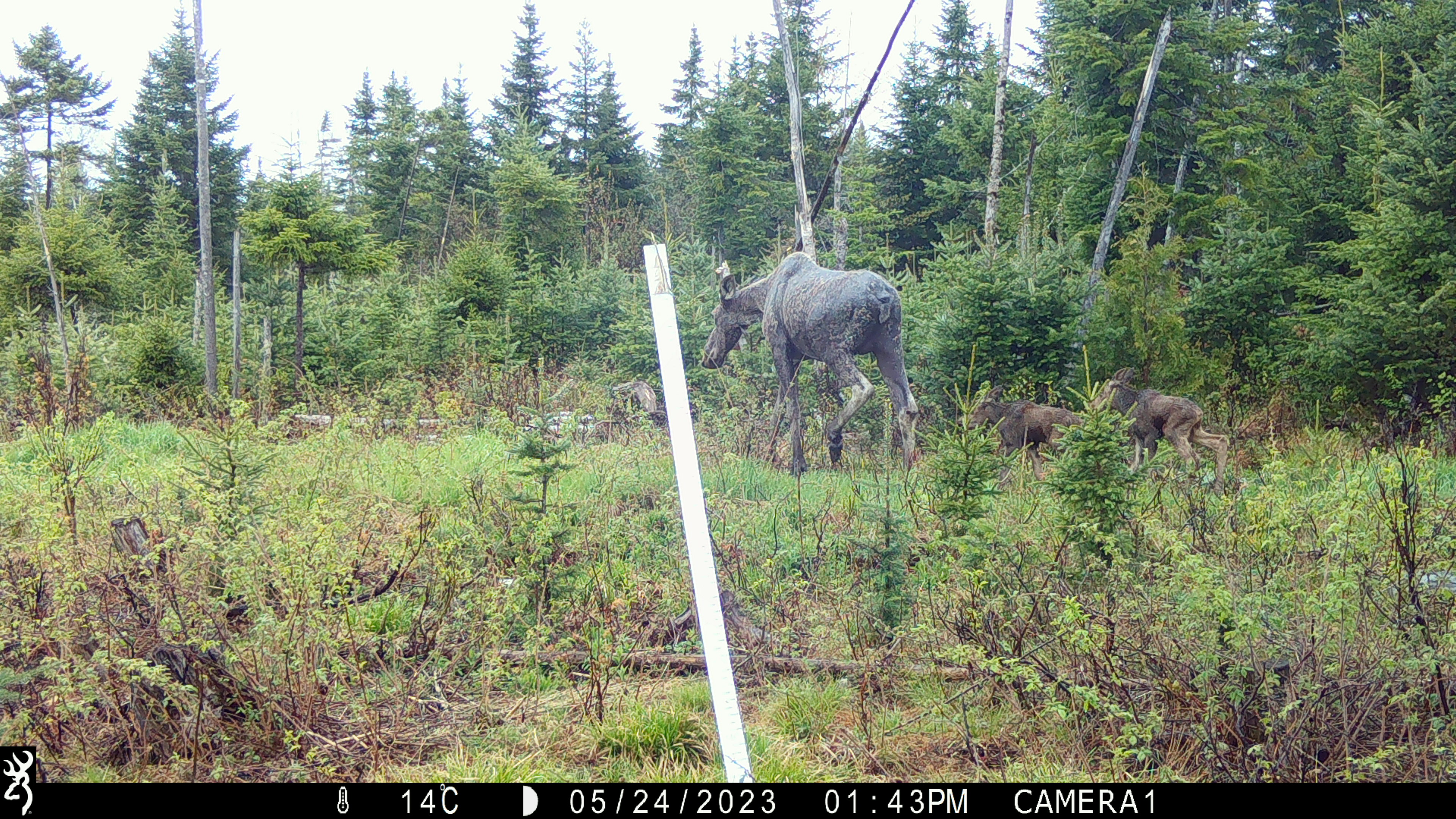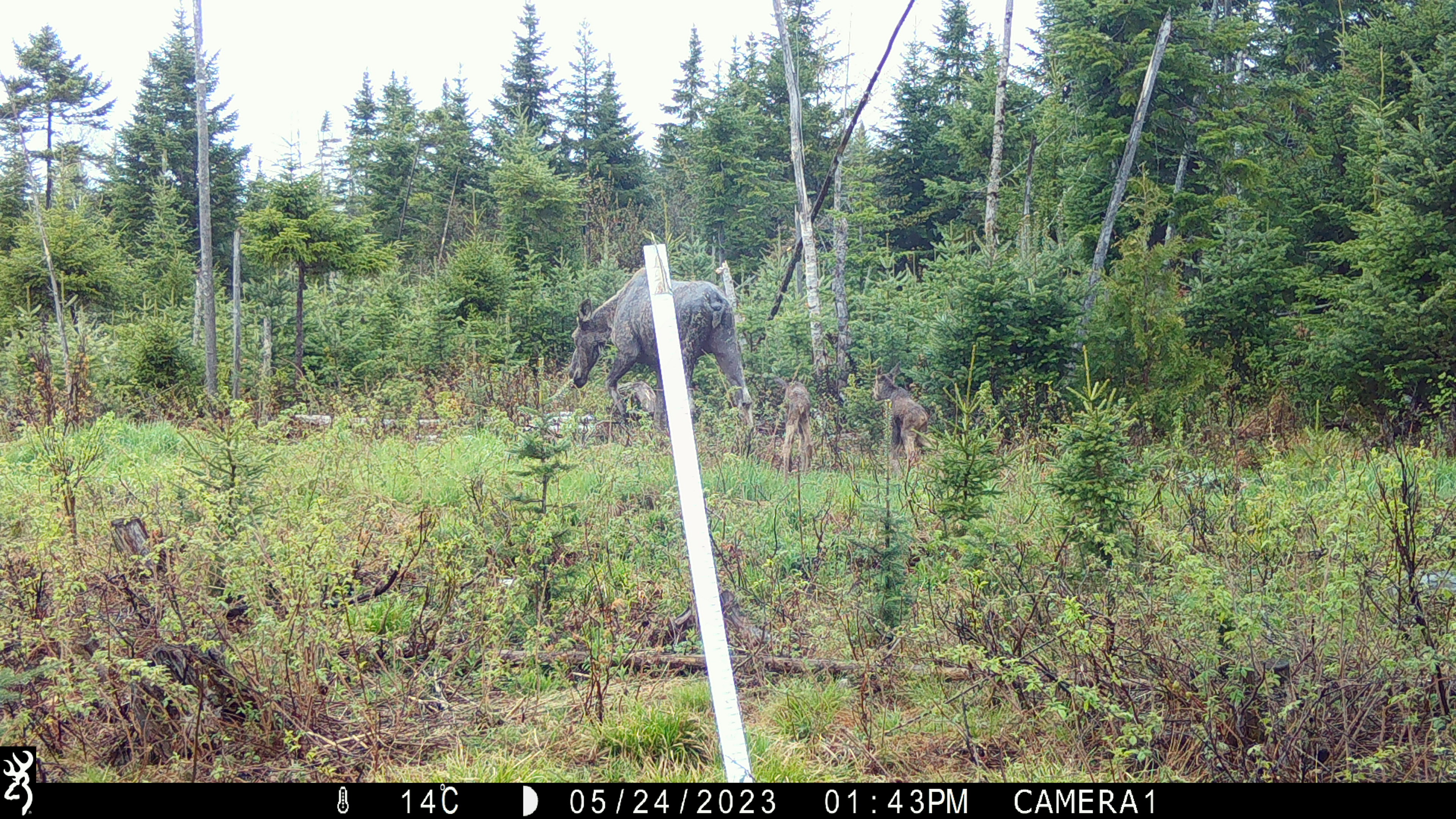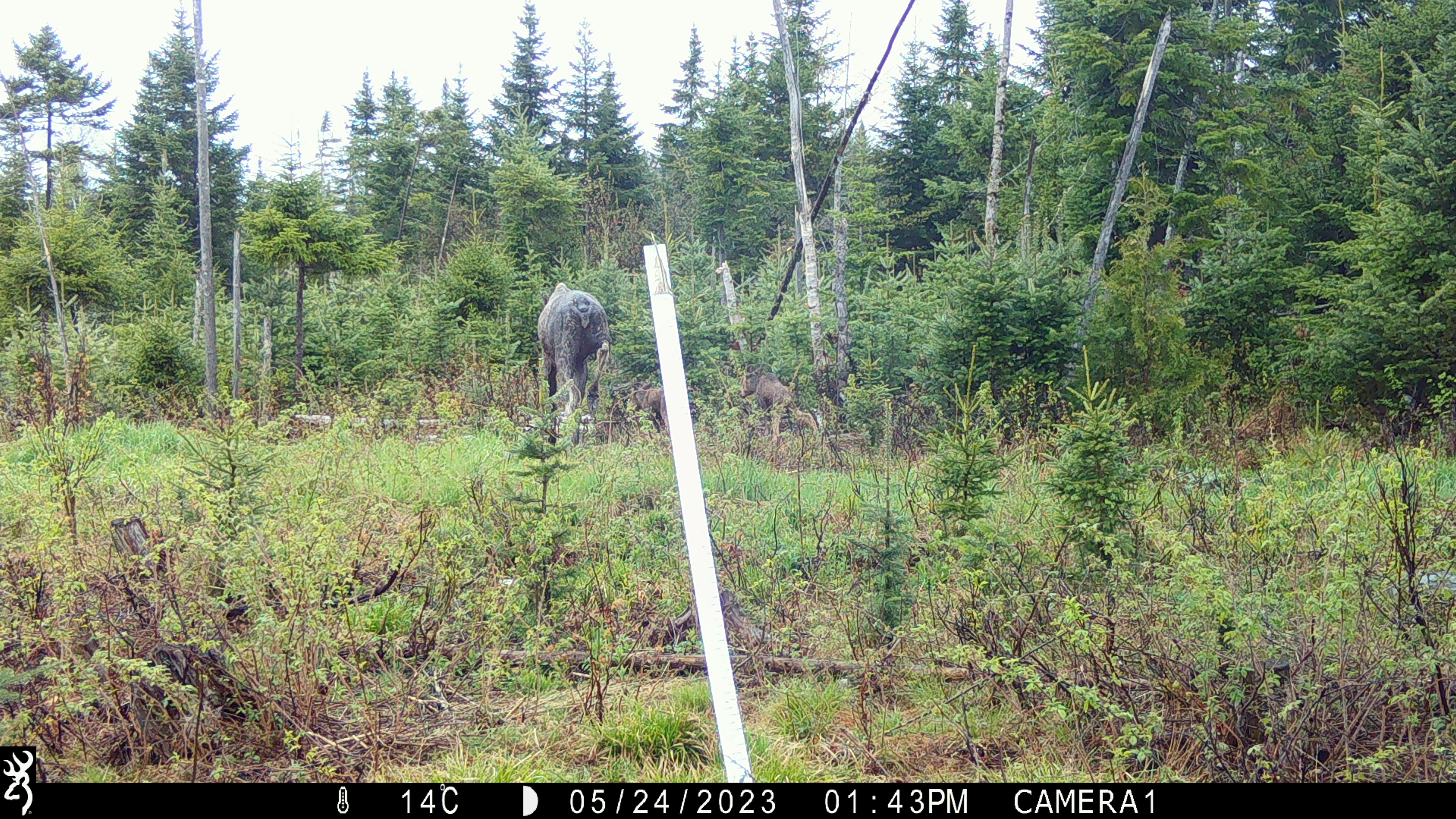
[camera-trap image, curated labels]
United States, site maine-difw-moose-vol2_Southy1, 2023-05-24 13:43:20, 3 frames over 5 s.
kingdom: Animalia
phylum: Chordata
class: Mammalia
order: Artiodactyla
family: Cervidae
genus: Alces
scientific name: Alces alces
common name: moose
Moose (Alces alces).